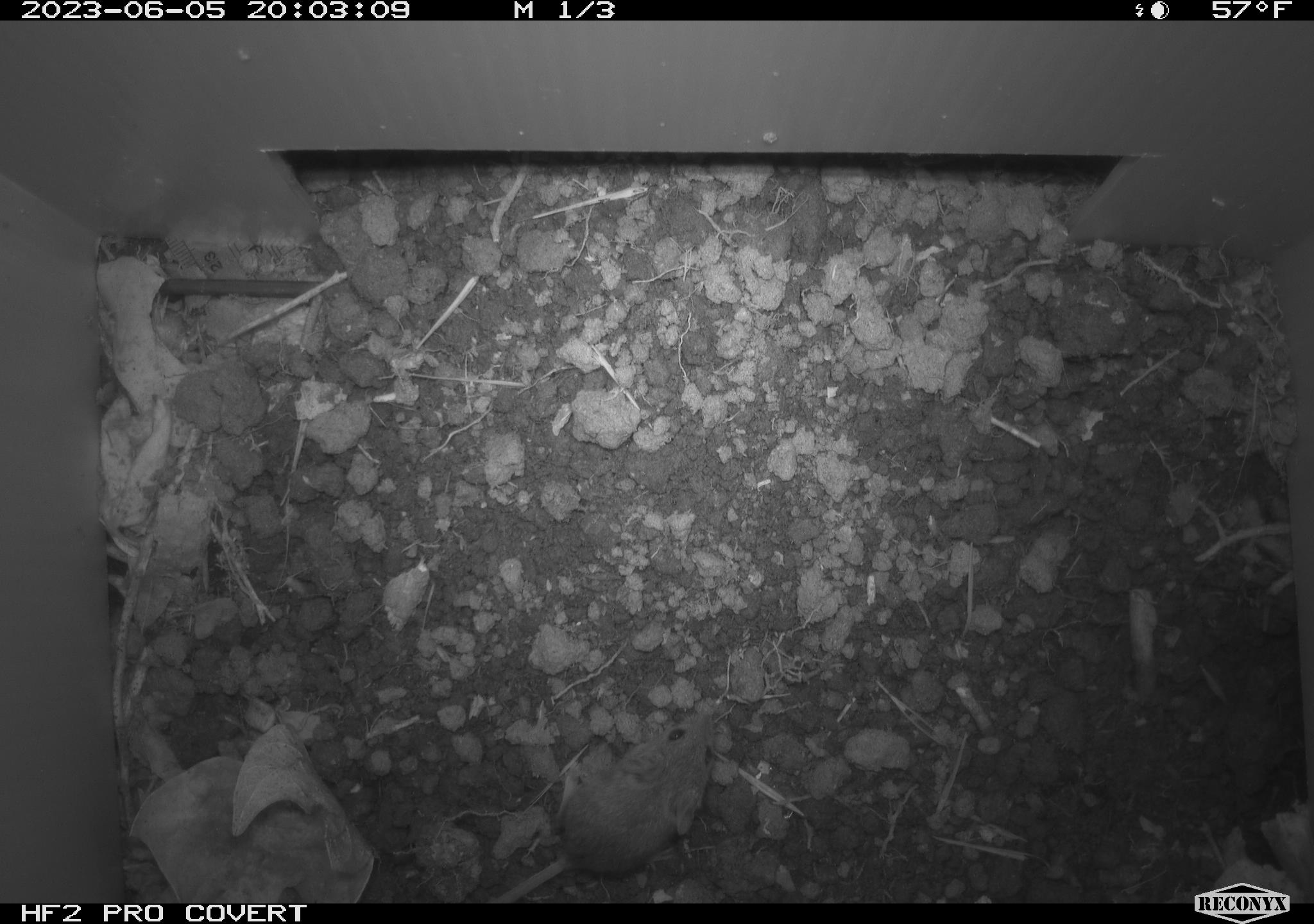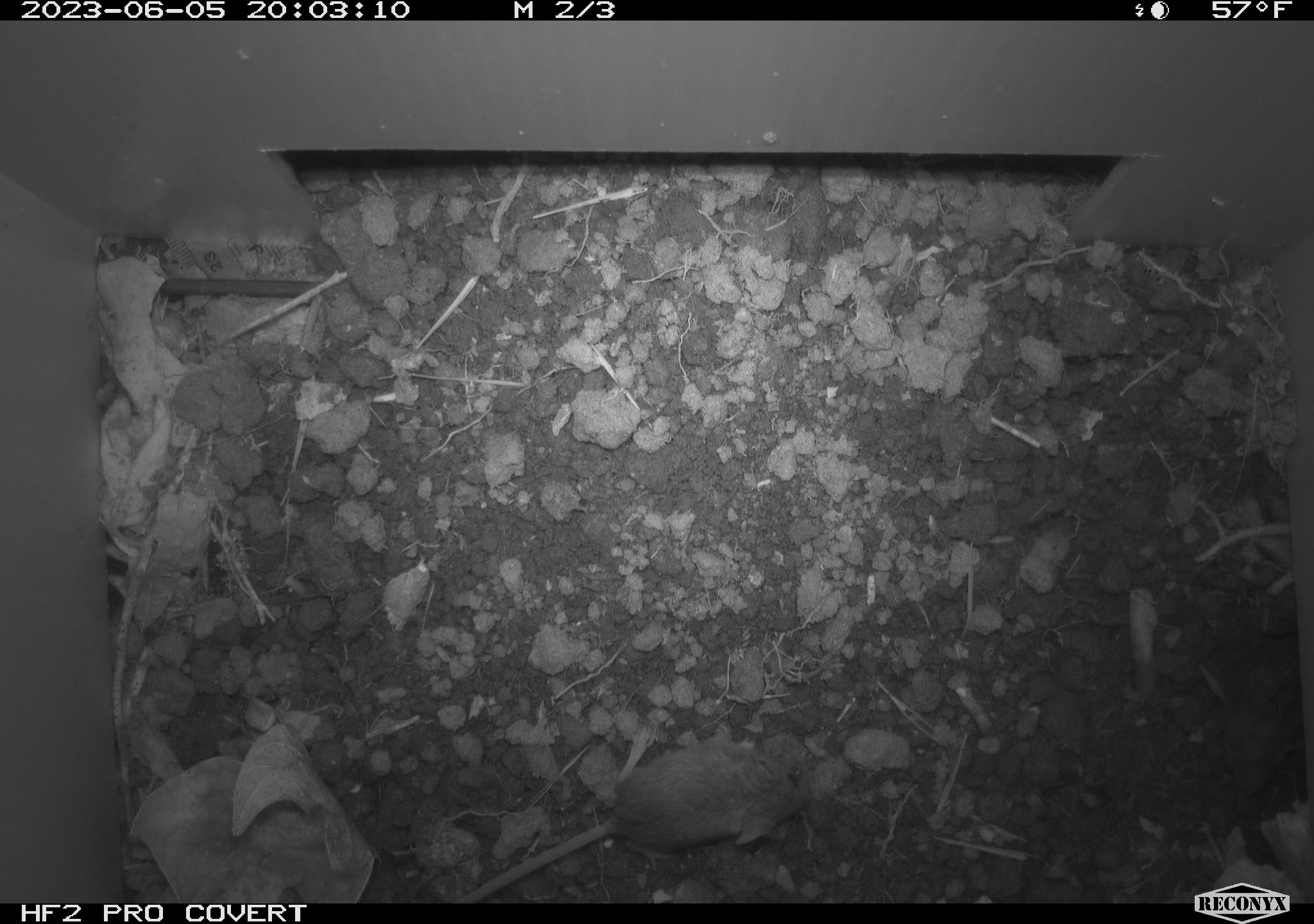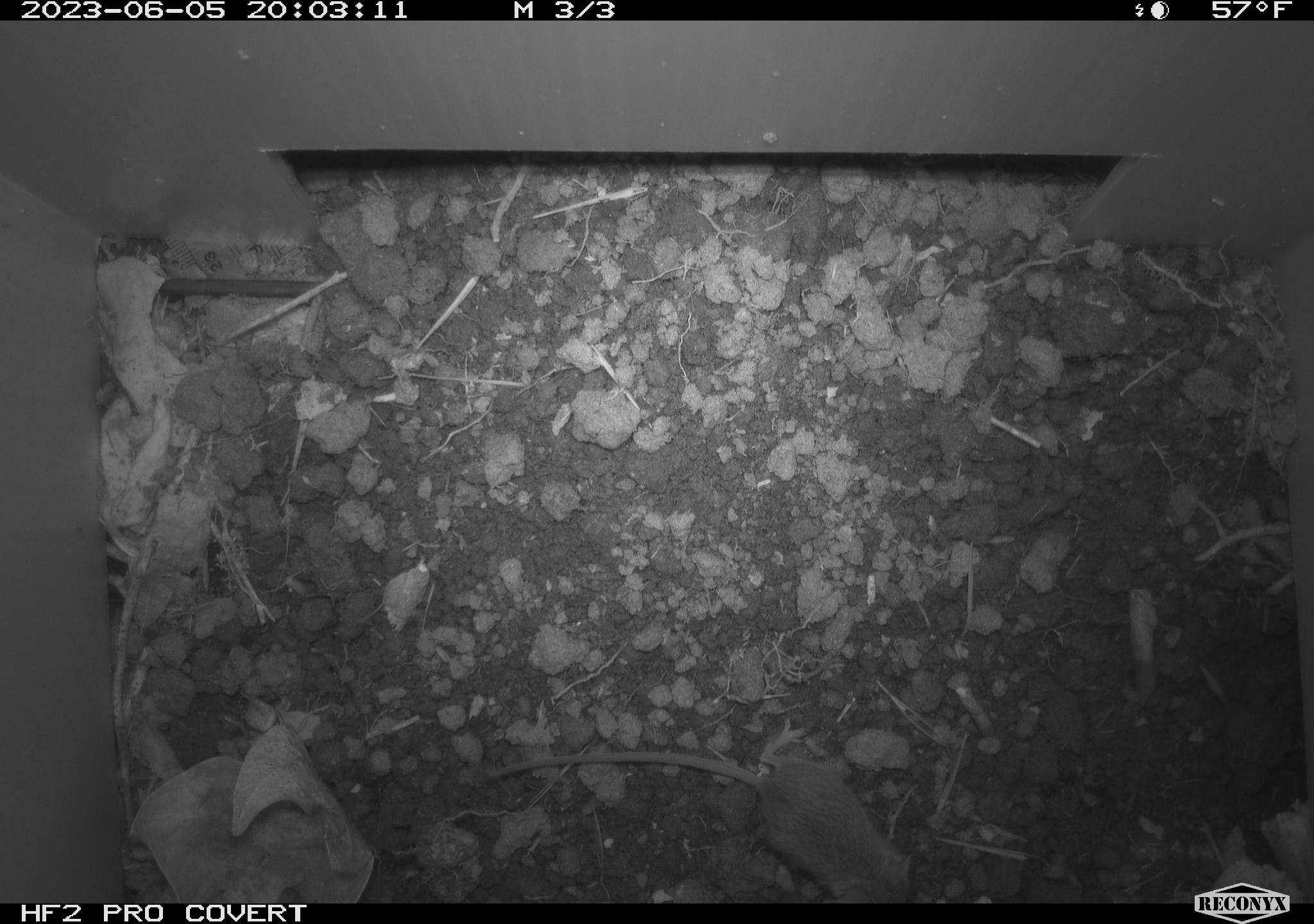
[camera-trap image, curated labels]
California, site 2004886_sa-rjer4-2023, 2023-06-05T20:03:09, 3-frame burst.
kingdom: Animalia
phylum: Chordata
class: Mammalia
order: Rodentia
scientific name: Rodentia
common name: mouse species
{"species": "mouse species (Rodentia)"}